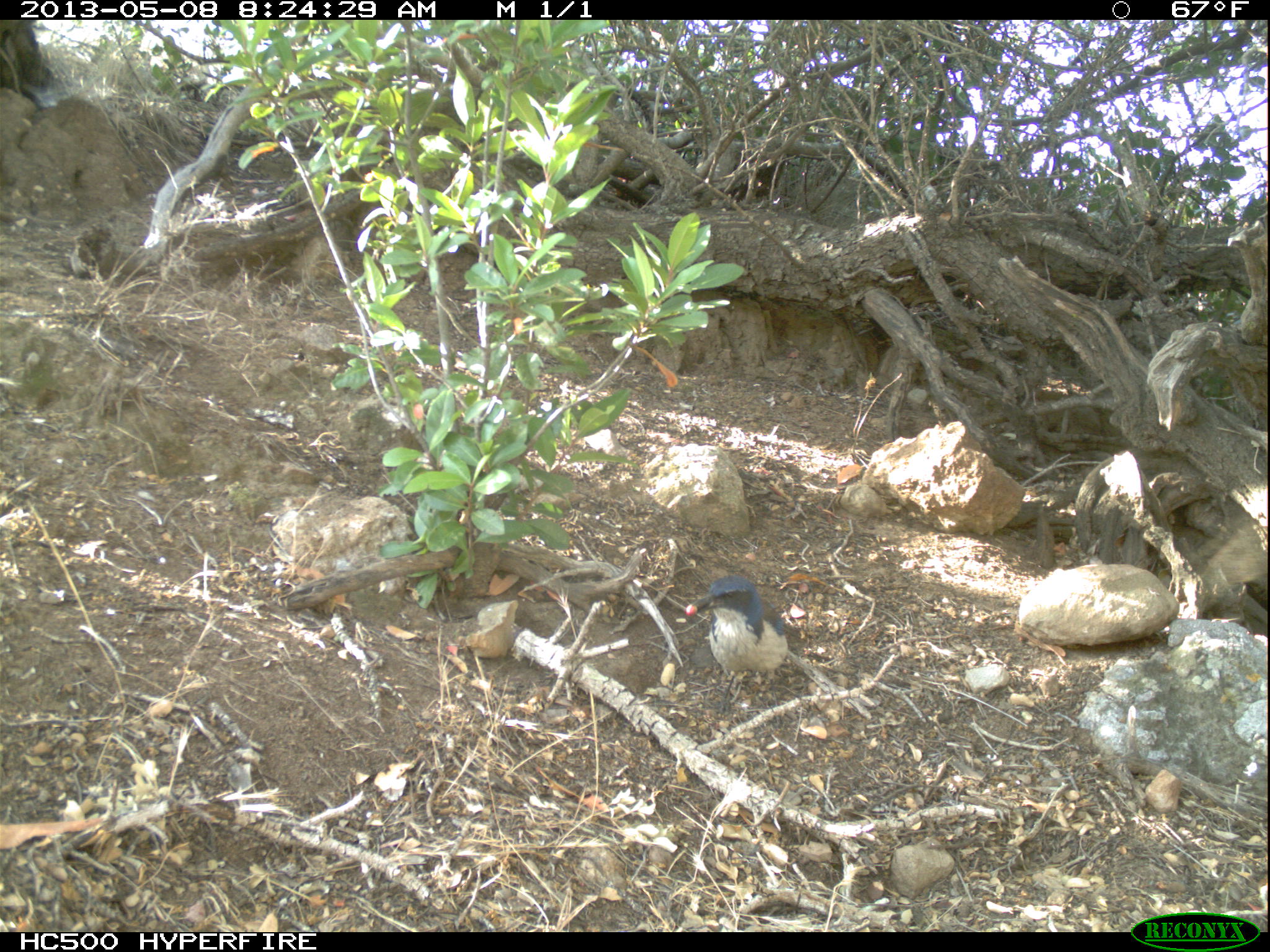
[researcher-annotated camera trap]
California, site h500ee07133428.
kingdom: Animalia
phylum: Chordata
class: Aves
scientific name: Aves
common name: bird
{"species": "bird (Aves)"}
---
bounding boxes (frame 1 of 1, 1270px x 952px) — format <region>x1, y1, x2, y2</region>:
bird: <region>685, 575, 788, 728</region>